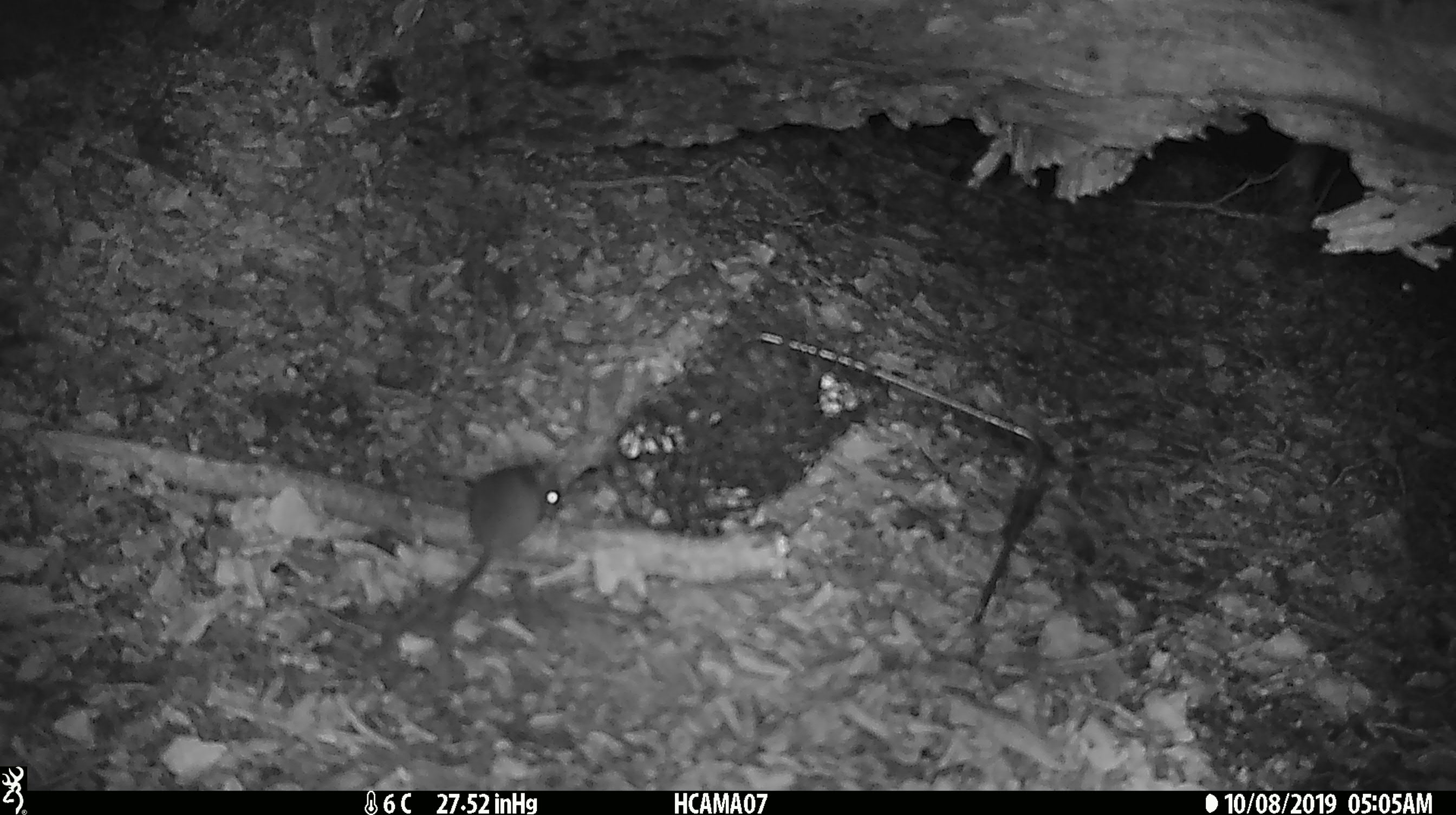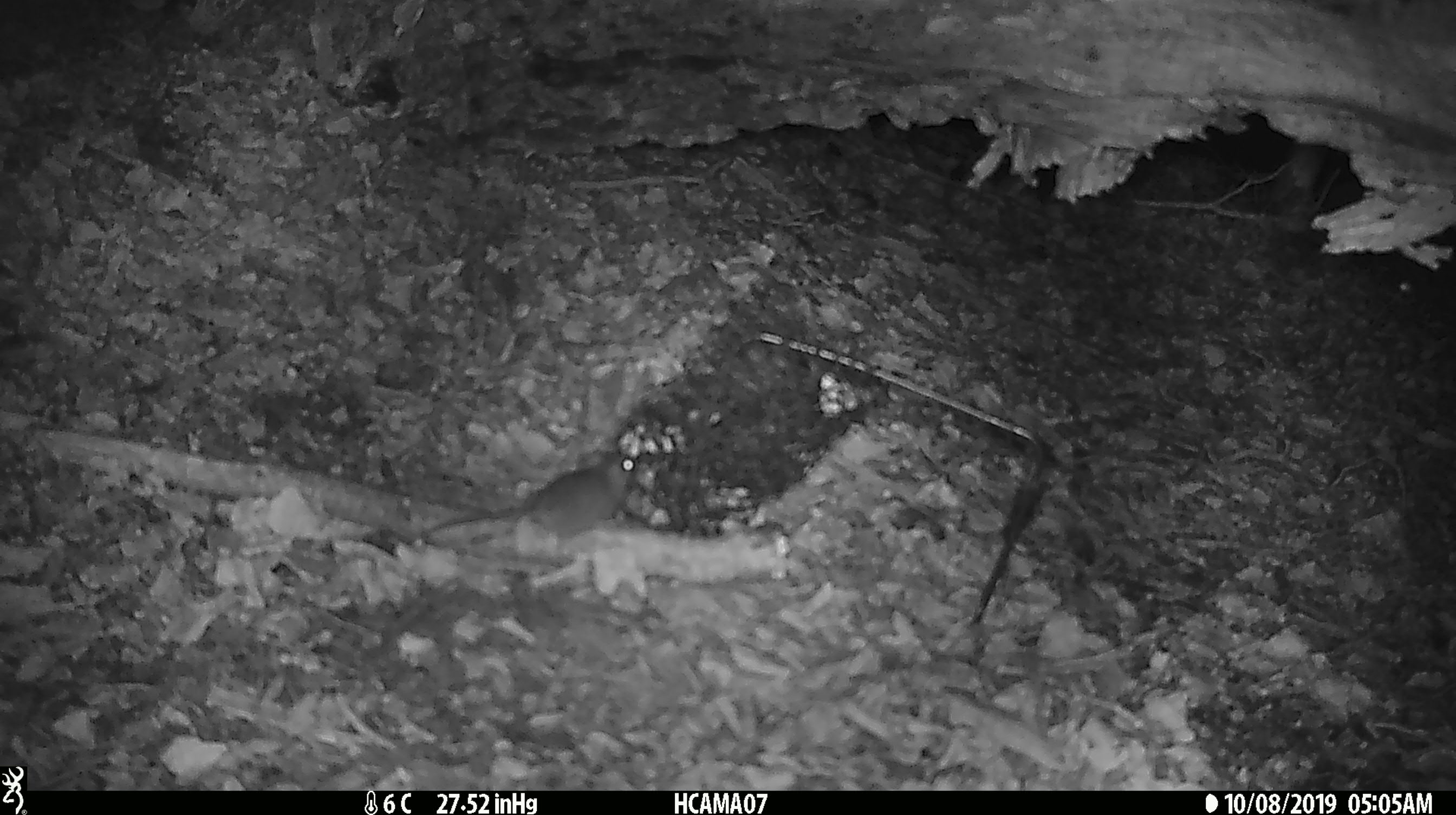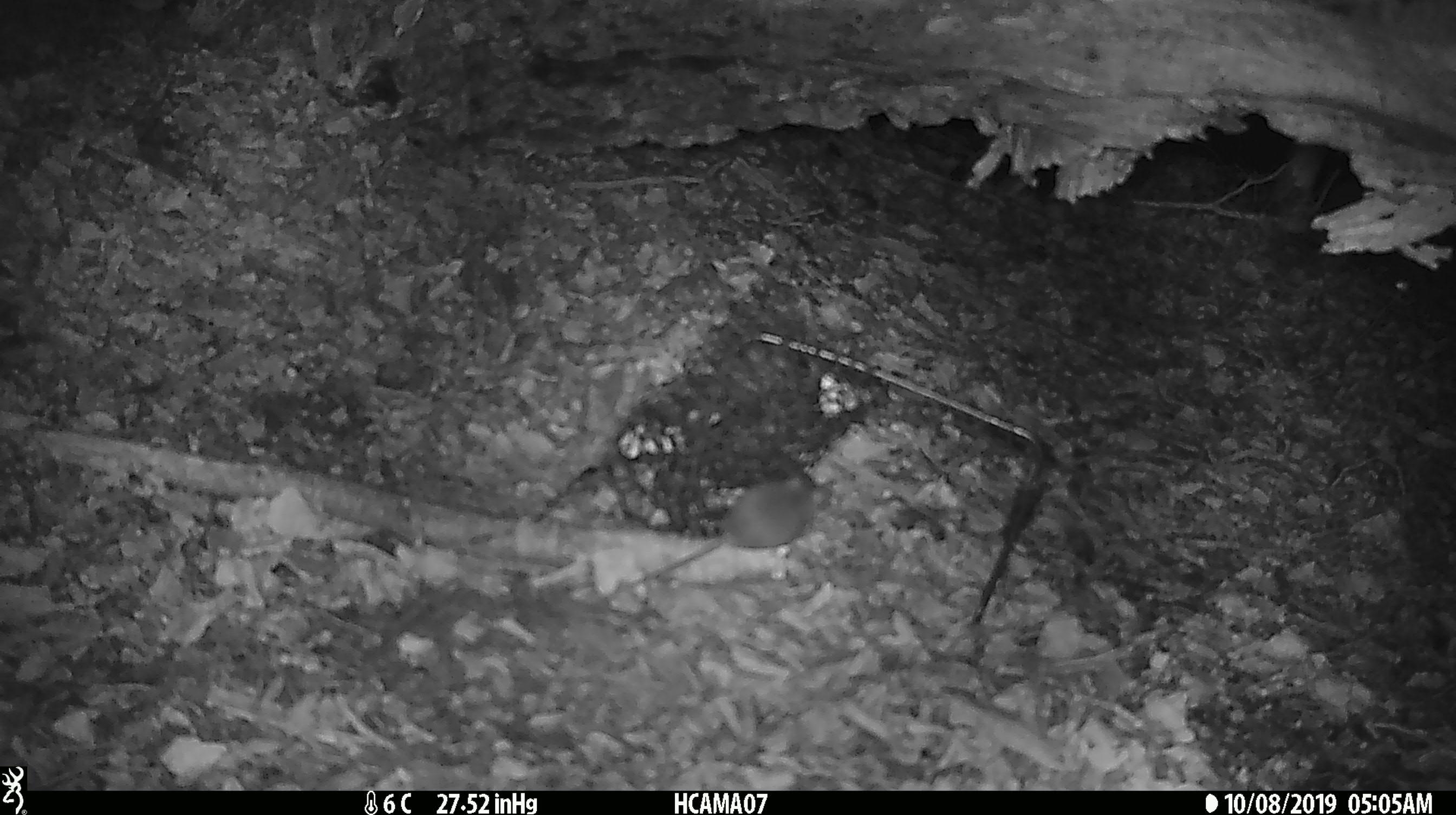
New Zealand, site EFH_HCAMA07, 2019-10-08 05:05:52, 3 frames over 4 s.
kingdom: Animalia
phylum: Chordata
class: Mammalia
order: Rodentia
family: Muridae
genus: Mus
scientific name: Mus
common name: mouse